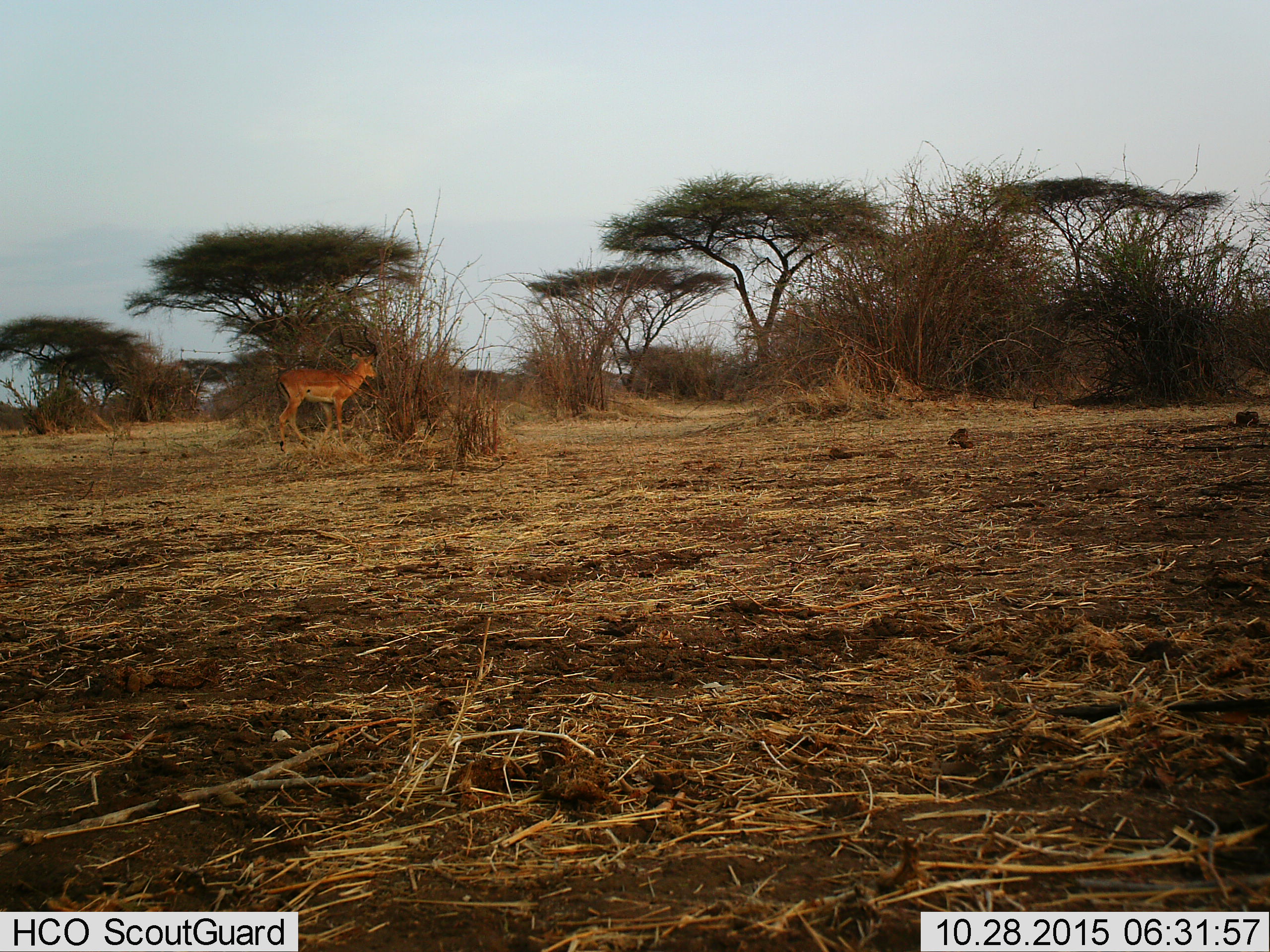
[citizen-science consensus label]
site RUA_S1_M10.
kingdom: Animalia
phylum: Chordata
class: Mammalia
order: Artiodactyla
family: Bovidae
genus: Aepyceros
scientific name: Aepyceros melampus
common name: impala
Impala (Aepyceros melampus), count 1. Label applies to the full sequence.